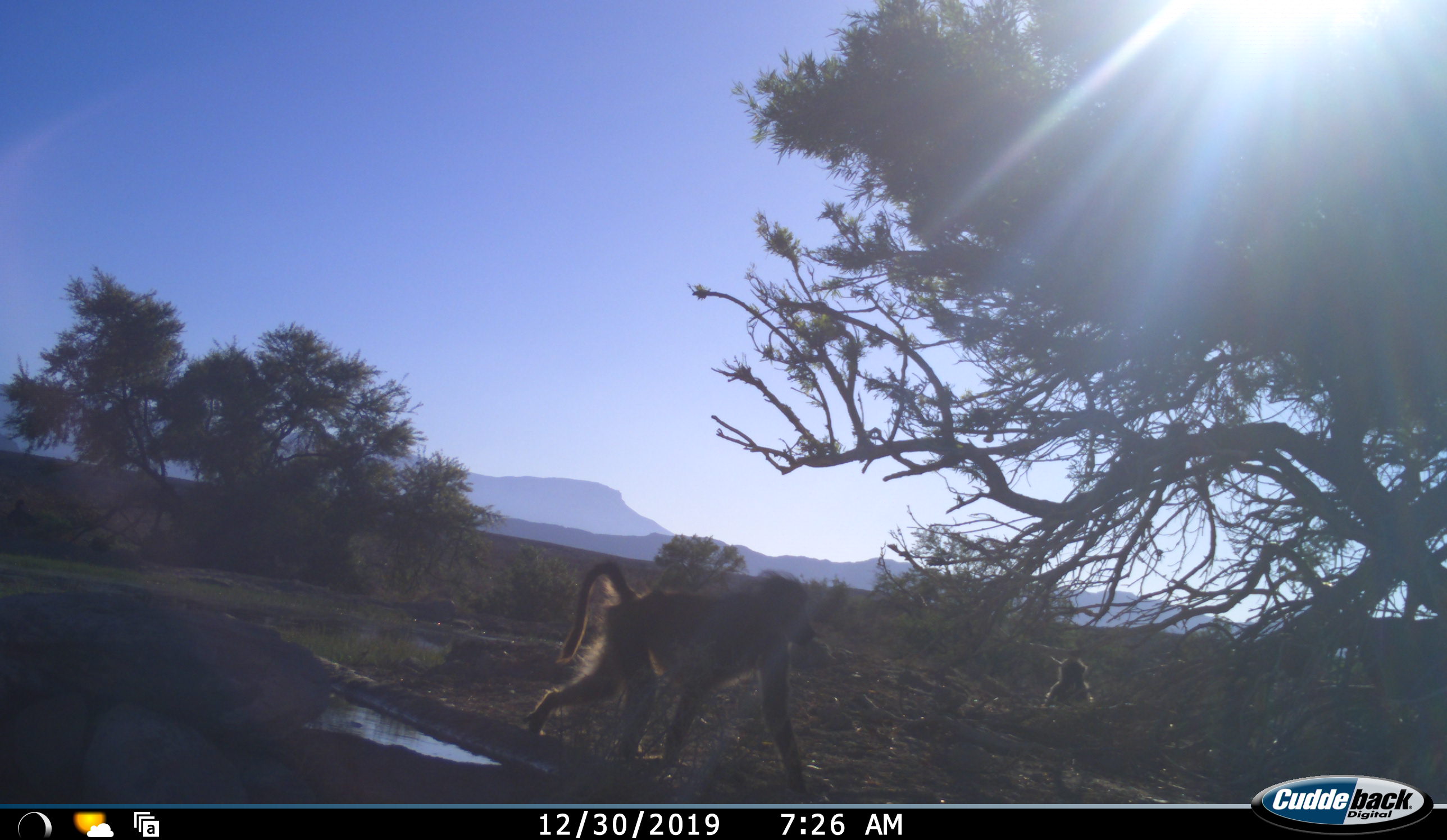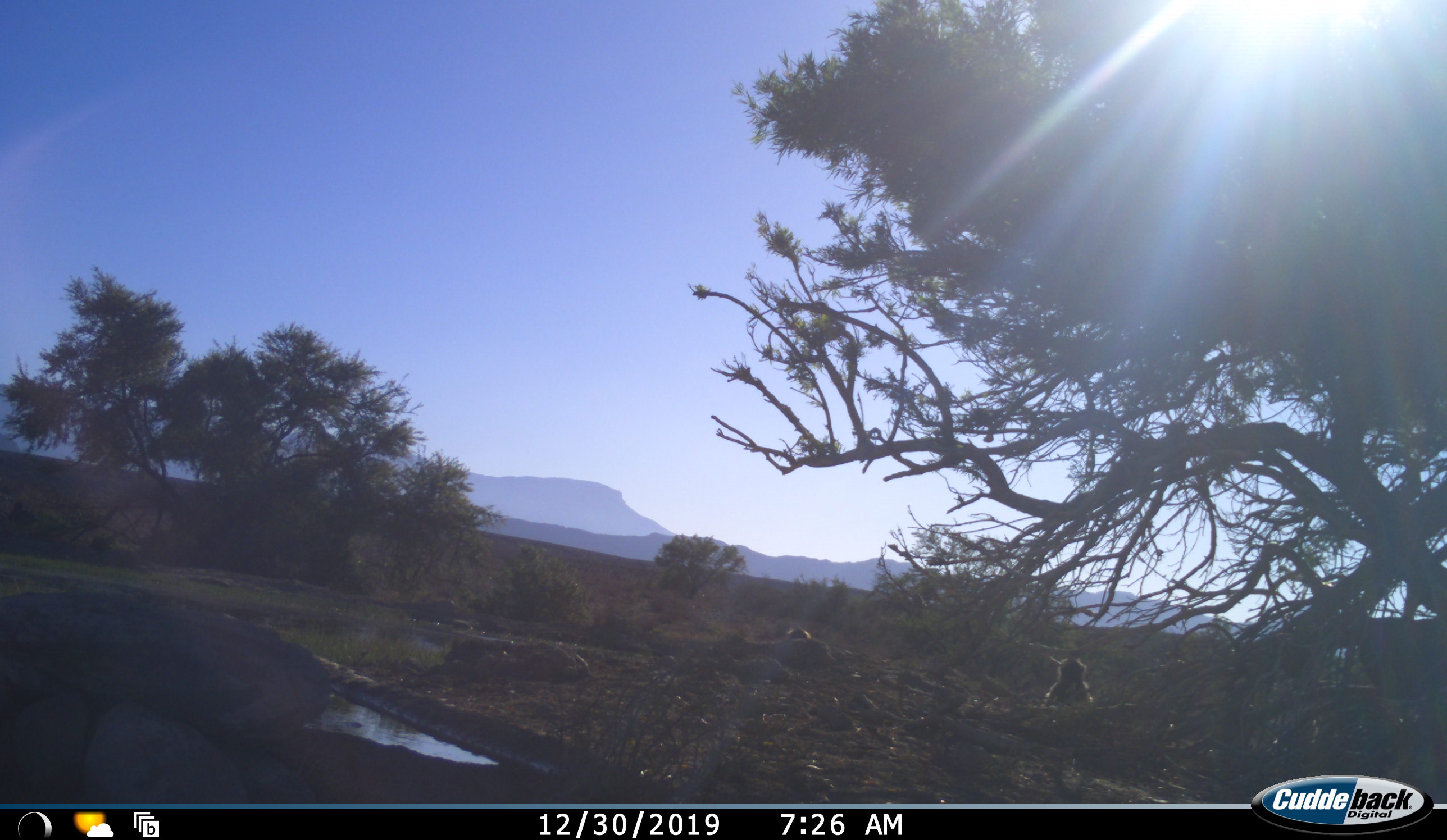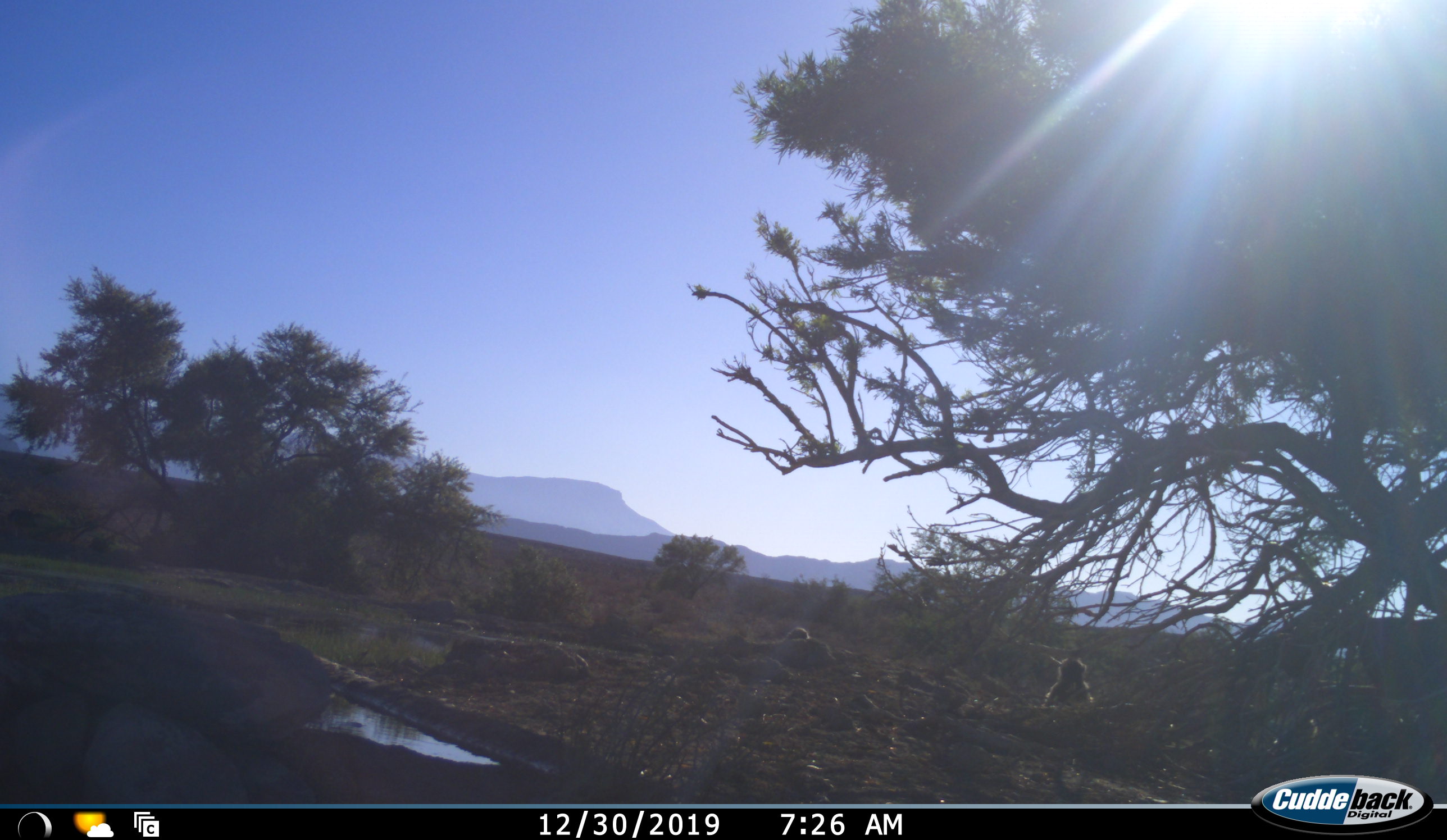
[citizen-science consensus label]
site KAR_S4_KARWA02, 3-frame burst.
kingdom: Animalia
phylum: Chordata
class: Mammalia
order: Primates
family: Cercopithecidae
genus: Papio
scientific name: Papio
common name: baboon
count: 3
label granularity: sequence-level